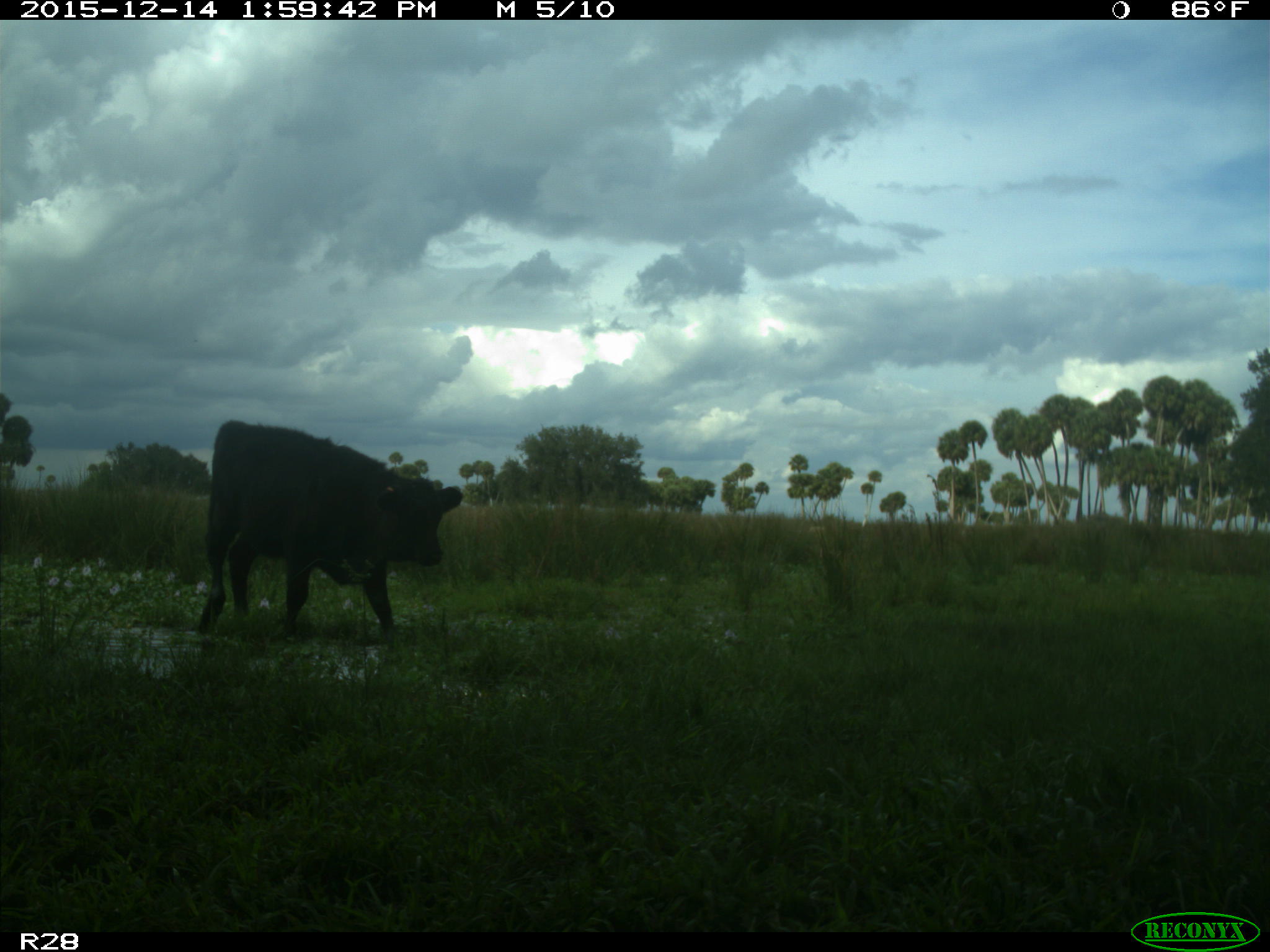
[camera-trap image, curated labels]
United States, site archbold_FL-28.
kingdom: Animalia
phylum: Chordata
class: Mammalia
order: Artiodactyla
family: Bovidae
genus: Bos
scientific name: Bos taurus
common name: domestic cow